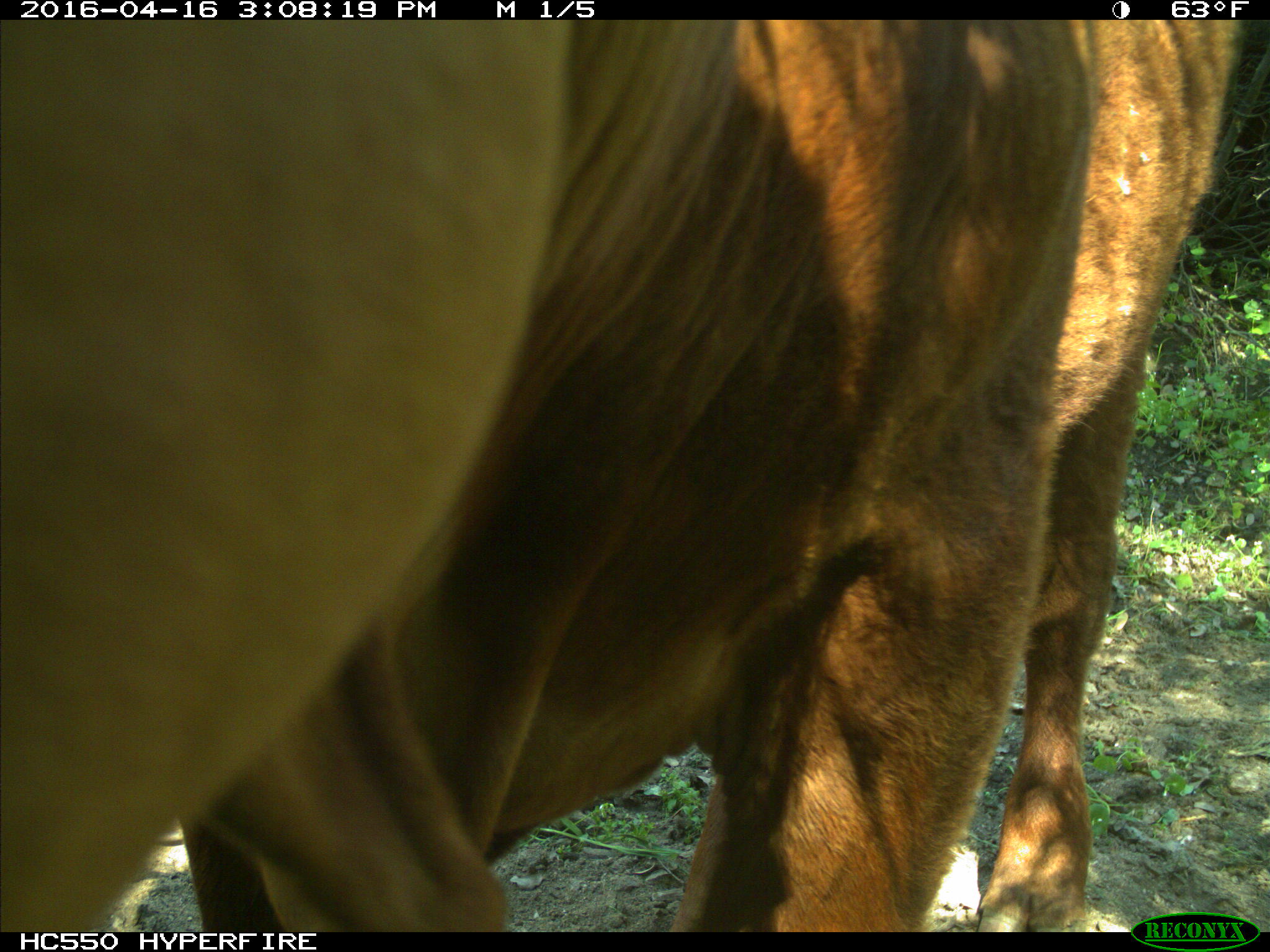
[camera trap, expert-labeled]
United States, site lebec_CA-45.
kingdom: Animalia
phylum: Chordata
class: Mammalia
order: Artiodactyla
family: Bovidae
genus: Bos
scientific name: Bos taurus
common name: domestic cow